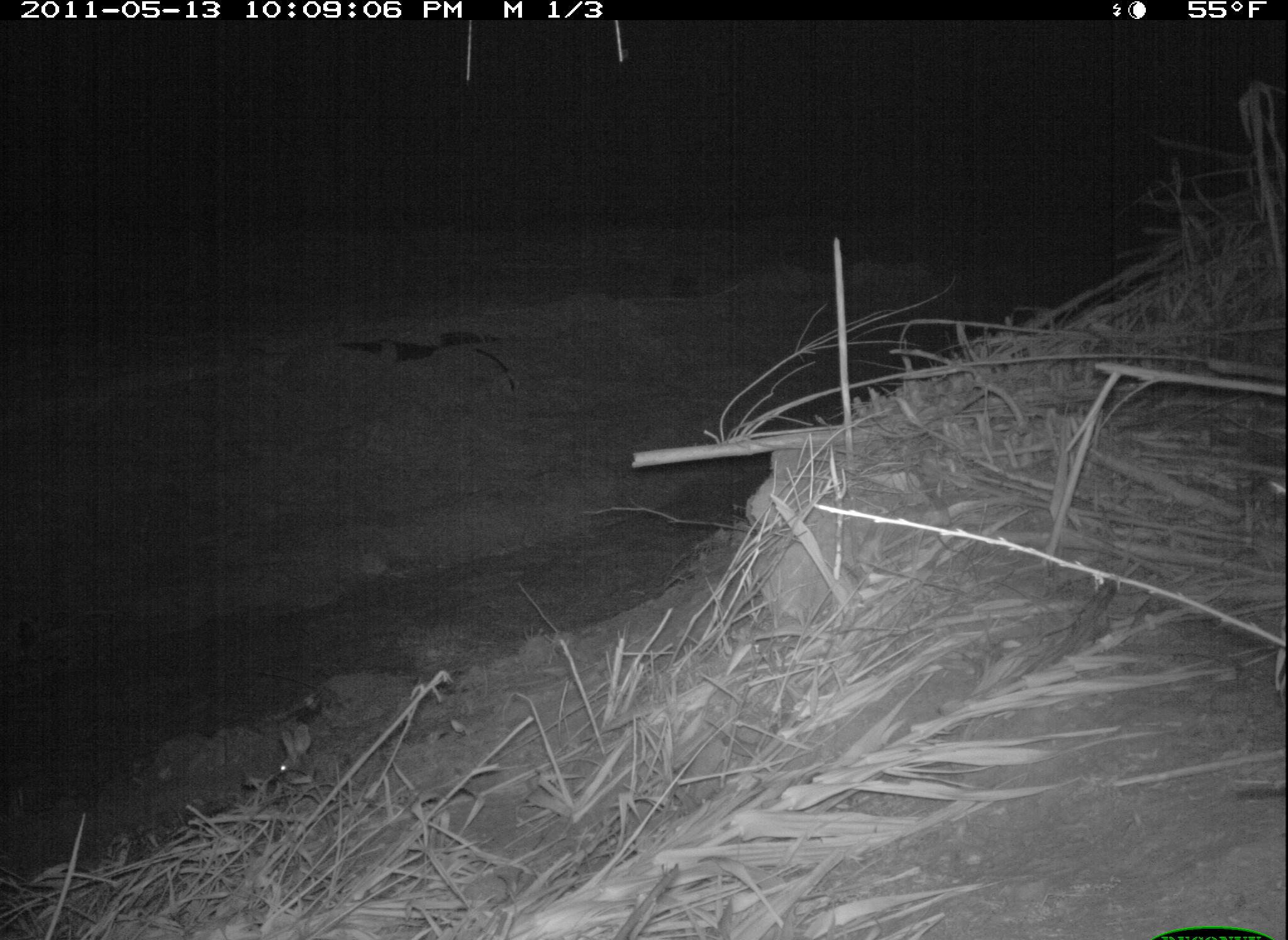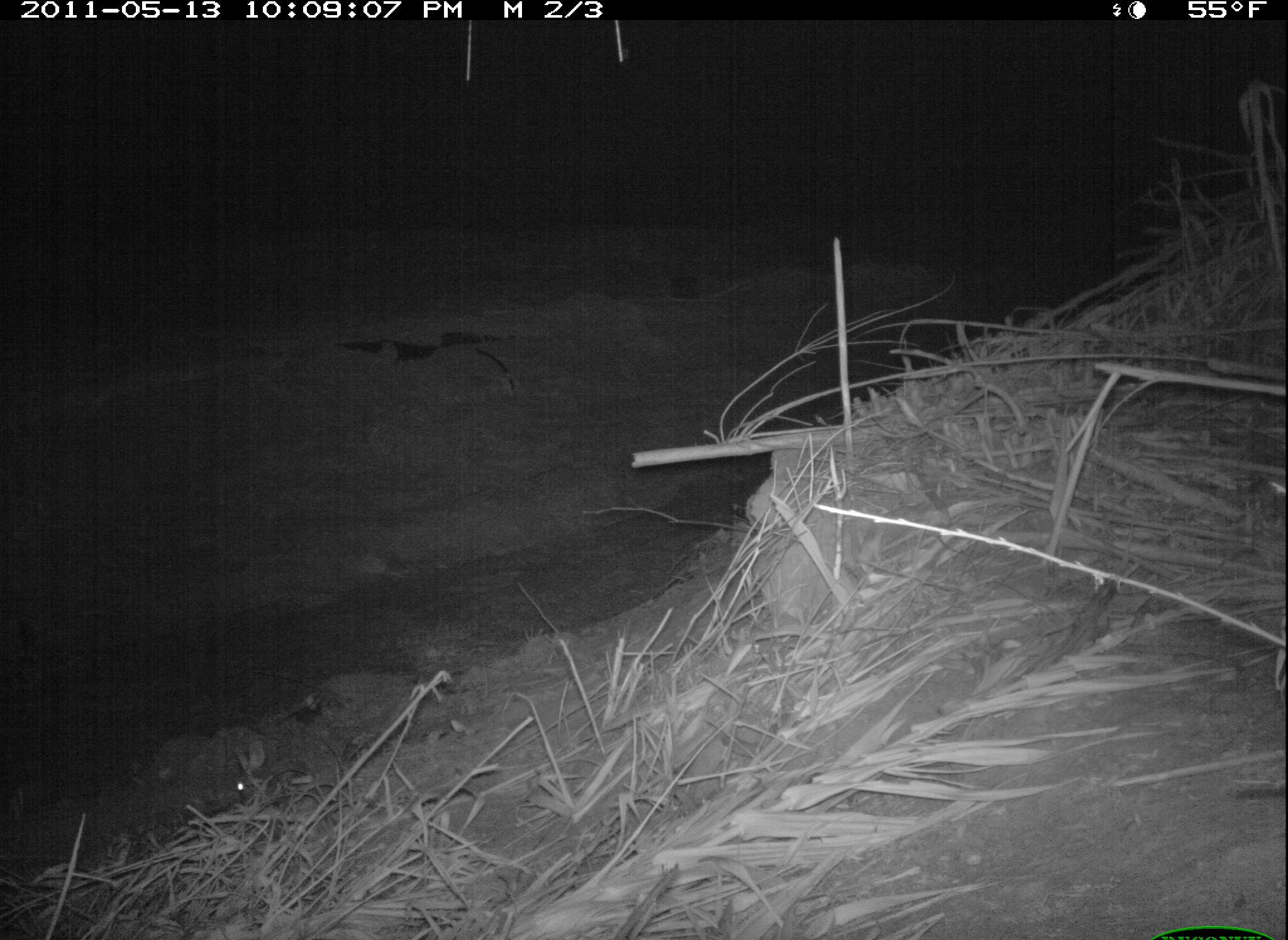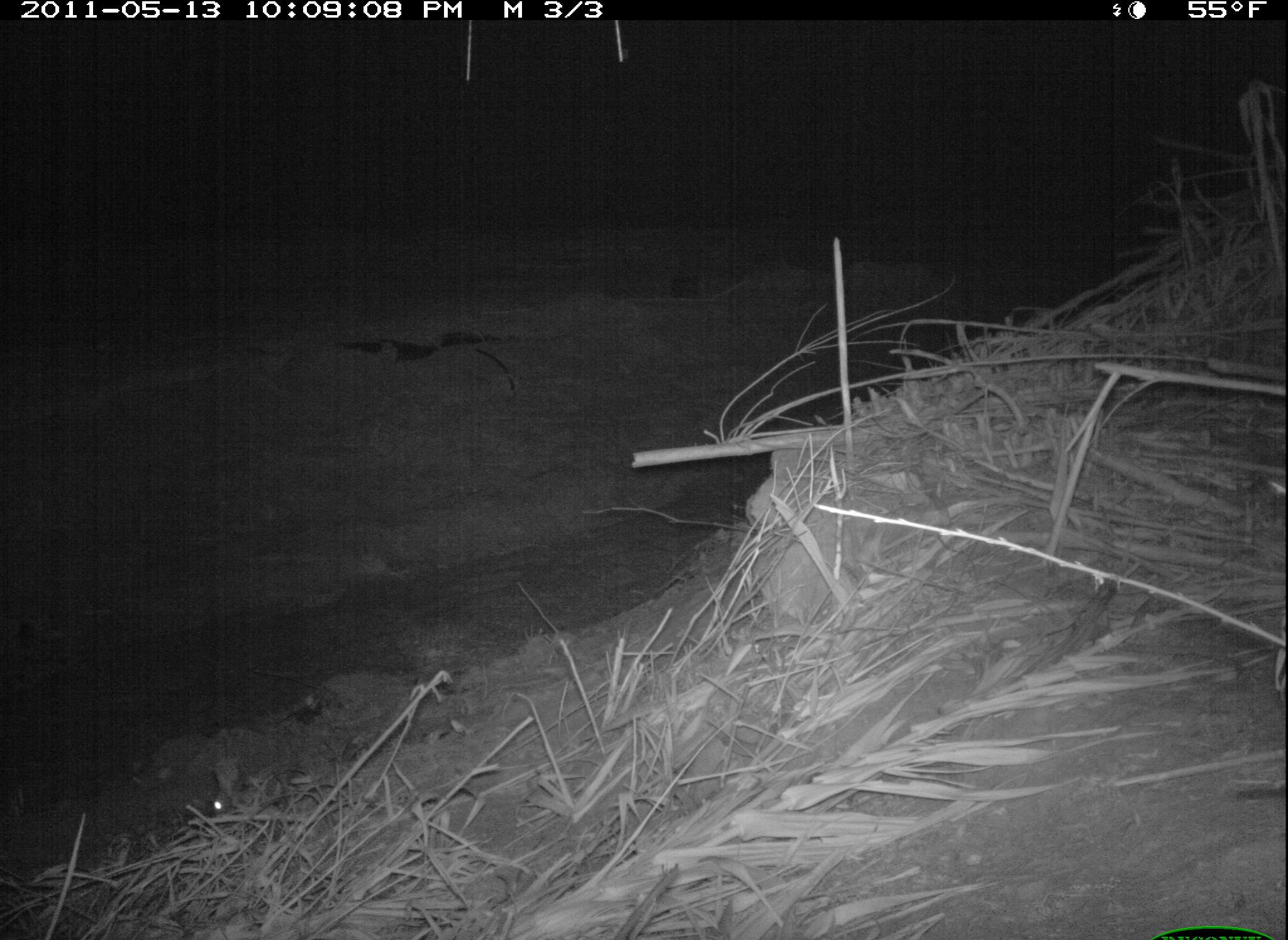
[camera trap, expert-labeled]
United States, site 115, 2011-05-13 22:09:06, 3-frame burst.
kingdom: Animalia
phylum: Chordata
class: Mammalia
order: Lagomorpha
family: Leporidae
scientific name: Leporidae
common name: rabbits and hares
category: rabbit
Rabbit (rabbits and hares) (Leporidae).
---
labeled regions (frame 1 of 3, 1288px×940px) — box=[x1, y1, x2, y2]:
rabbit: box=[262, 718, 364, 802]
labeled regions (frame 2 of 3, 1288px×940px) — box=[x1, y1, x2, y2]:
rabbit: box=[204, 725, 335, 813]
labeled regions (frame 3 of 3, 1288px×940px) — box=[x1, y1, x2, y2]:
rabbit: box=[199, 750, 315, 825]